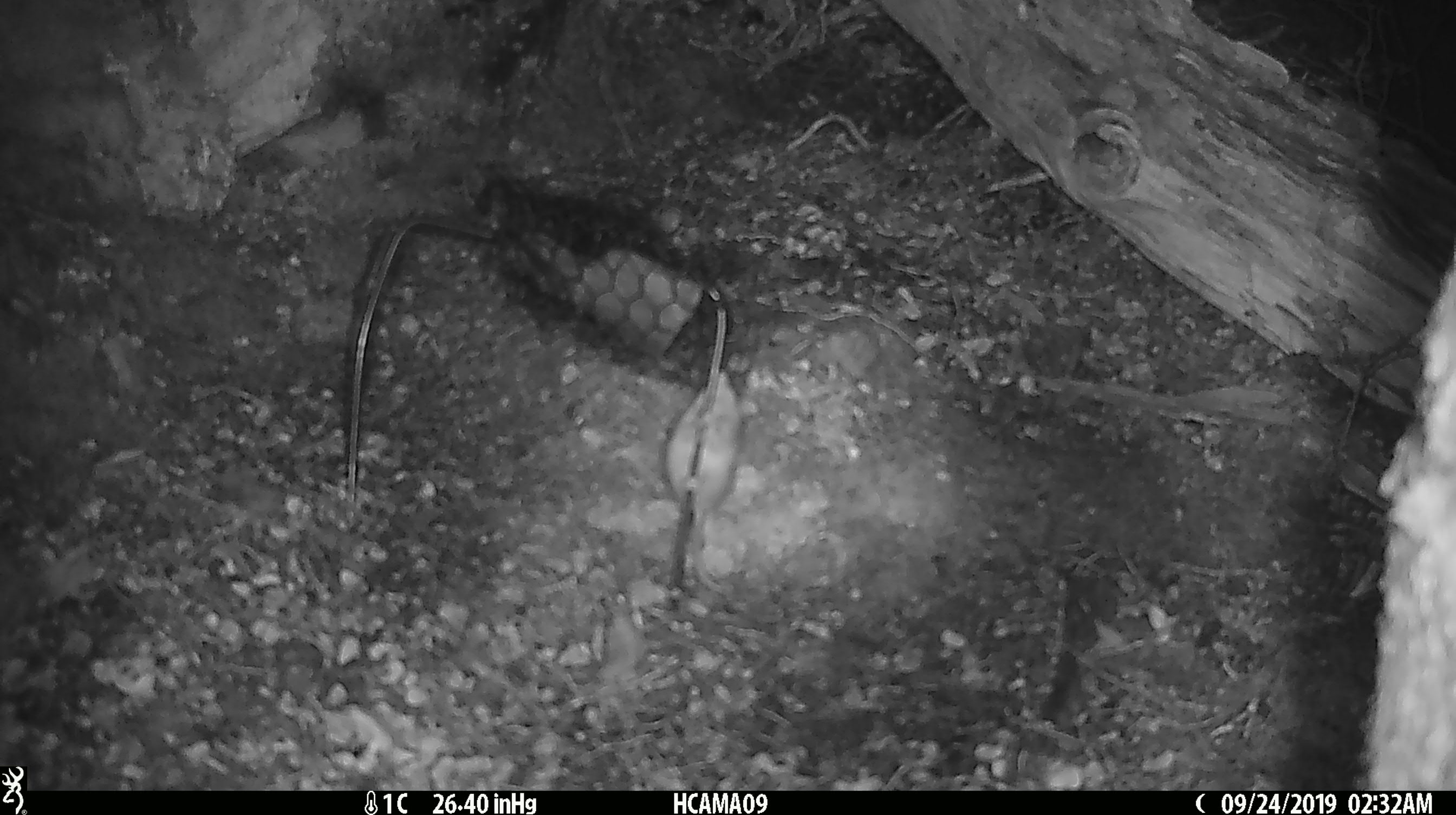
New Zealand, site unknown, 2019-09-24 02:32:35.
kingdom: Animalia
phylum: Chordata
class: Mammalia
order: Rodentia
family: Muridae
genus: Mus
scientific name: Mus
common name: mouse